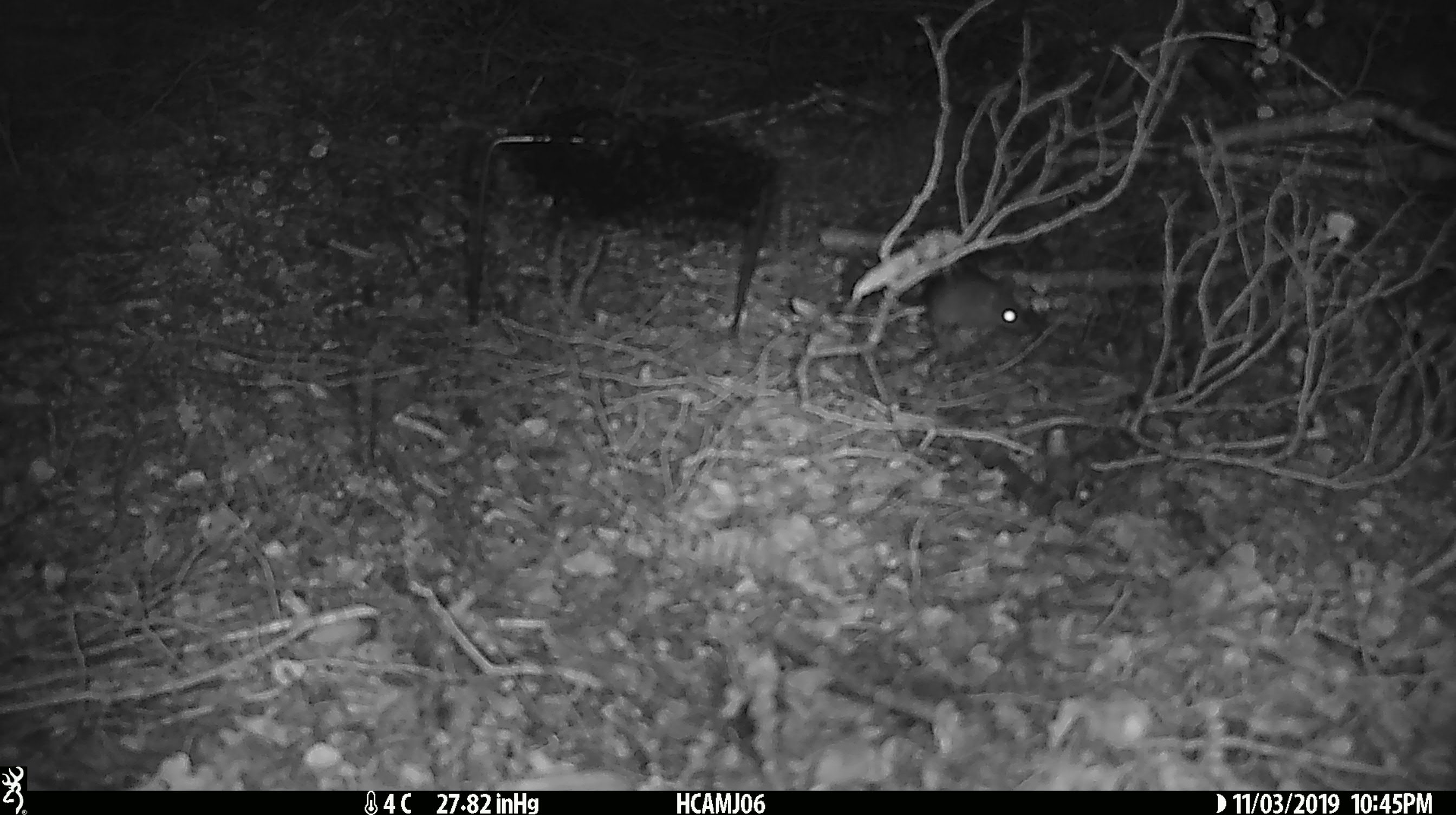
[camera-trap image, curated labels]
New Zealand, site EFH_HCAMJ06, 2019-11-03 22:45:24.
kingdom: Animalia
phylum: Chordata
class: Mammalia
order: Rodentia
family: Muridae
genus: Mus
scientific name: Mus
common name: mouse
Mouse (Mus).